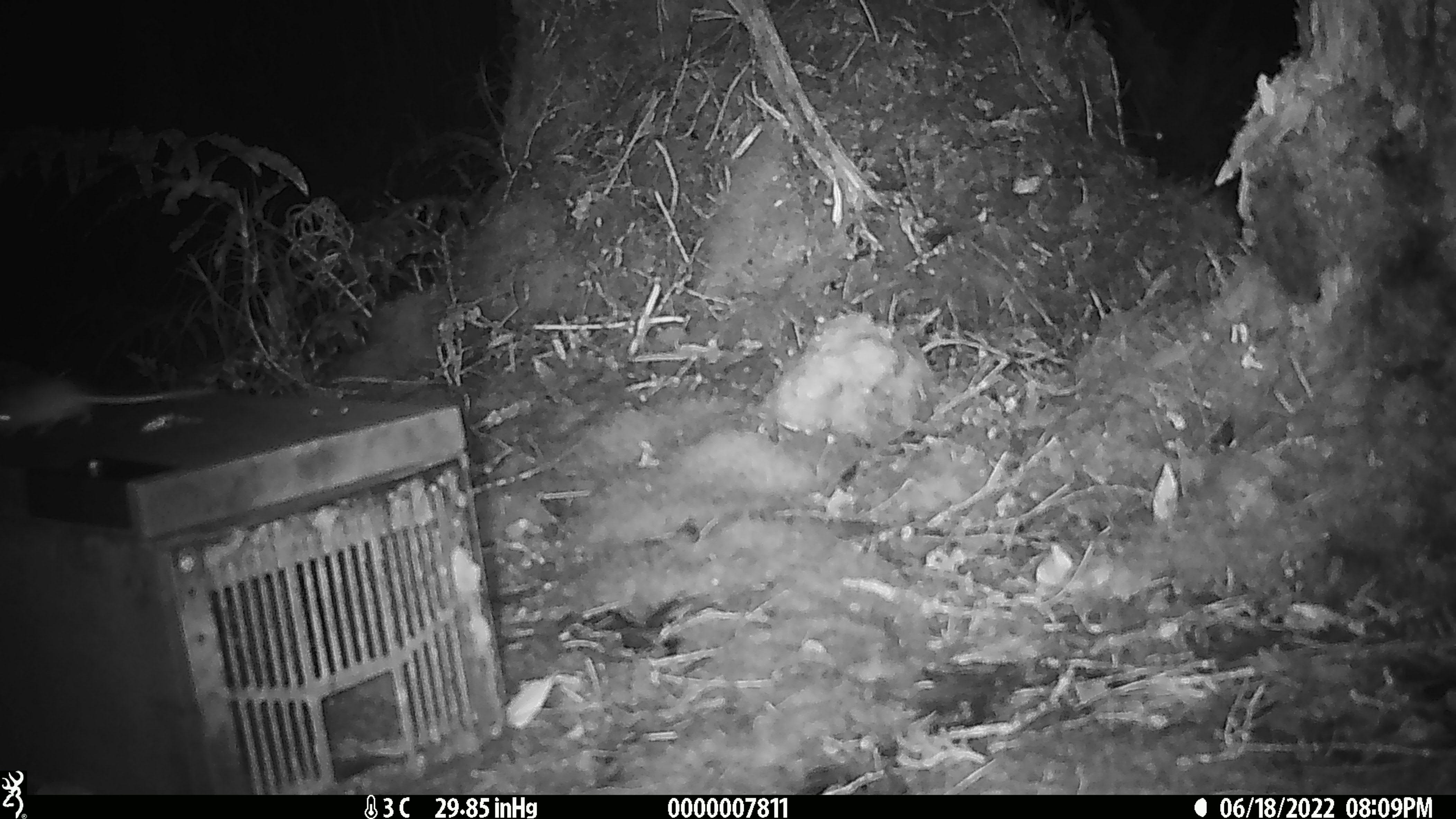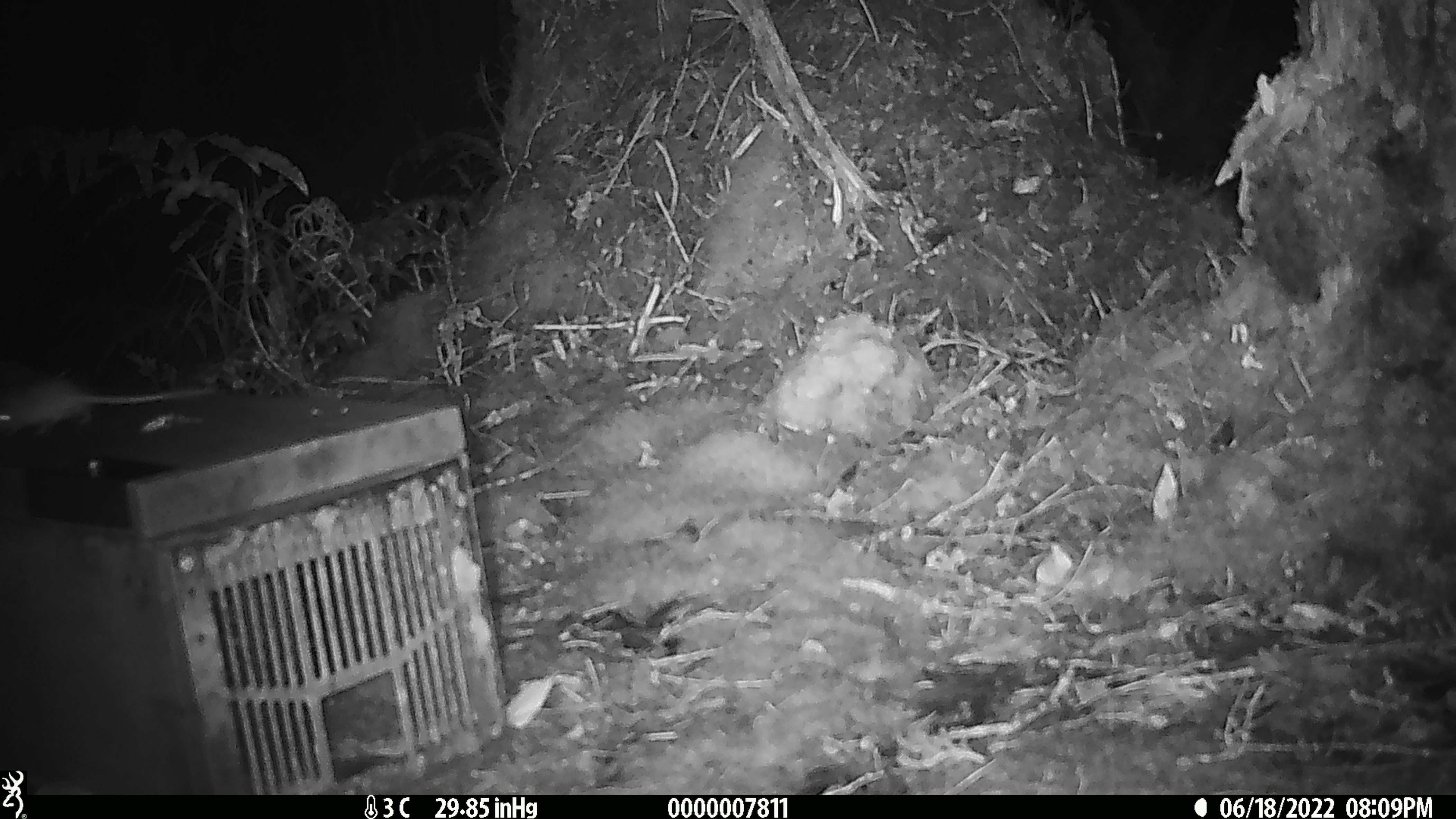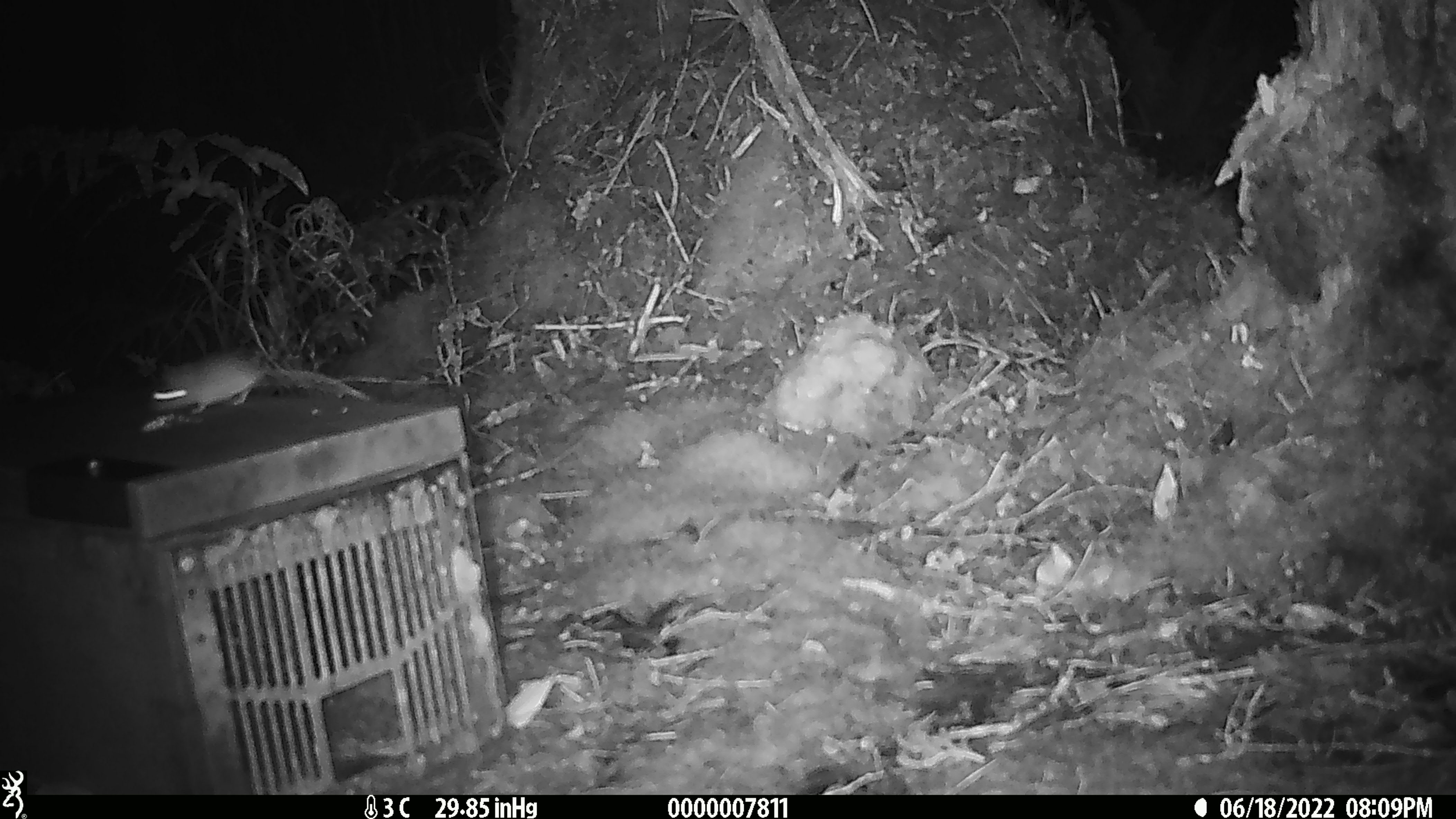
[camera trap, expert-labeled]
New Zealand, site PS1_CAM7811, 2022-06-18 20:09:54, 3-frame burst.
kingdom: Animalia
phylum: Chordata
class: Mammalia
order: Rodentia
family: Muridae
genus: Mus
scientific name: Mus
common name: mouse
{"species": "mouse (Mus)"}